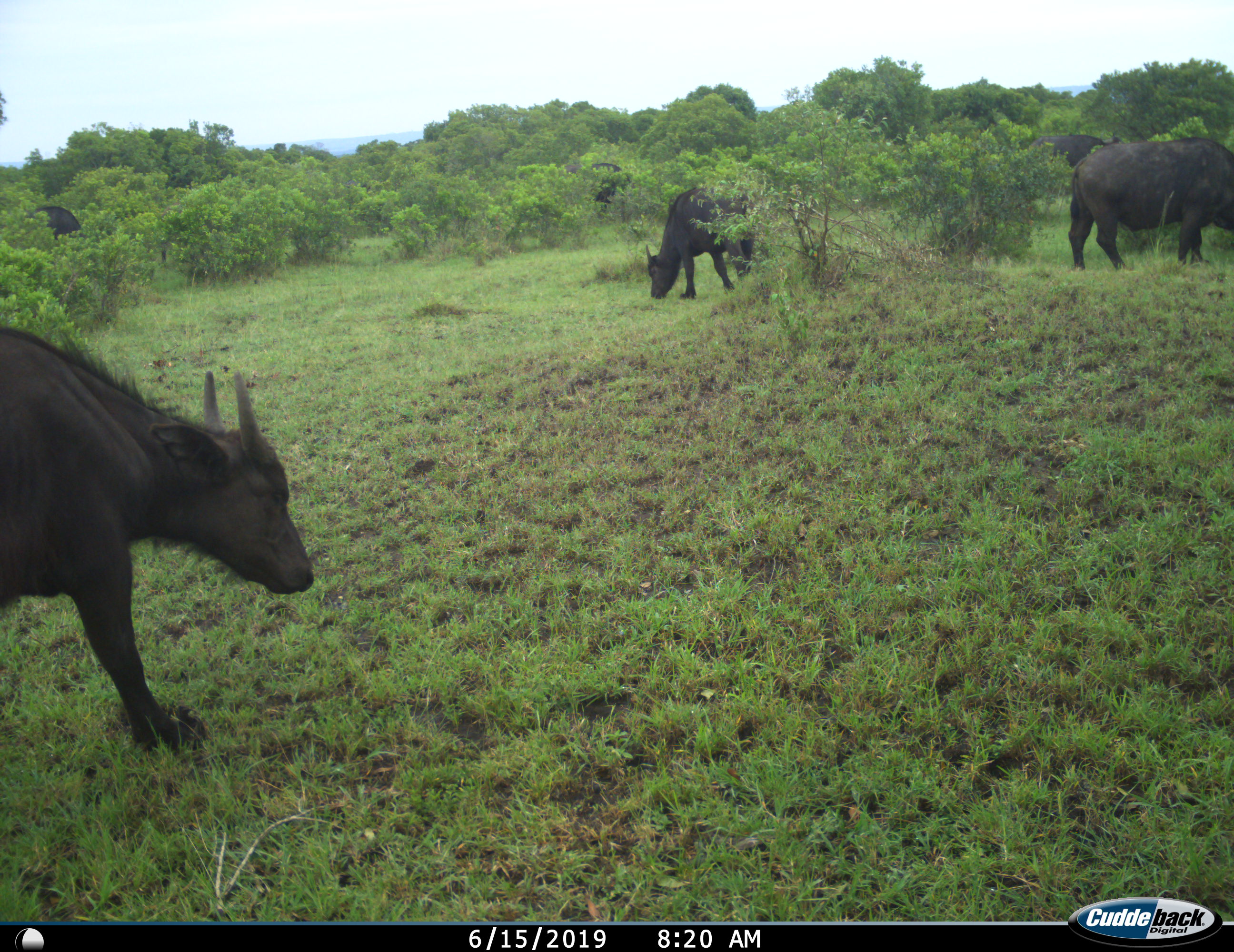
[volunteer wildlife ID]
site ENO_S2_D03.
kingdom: Animalia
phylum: Chordata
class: Mammalia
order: Artiodactyla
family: Bovidae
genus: Syncerus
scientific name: Syncerus caffer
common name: african buffalo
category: buffalo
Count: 5.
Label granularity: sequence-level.